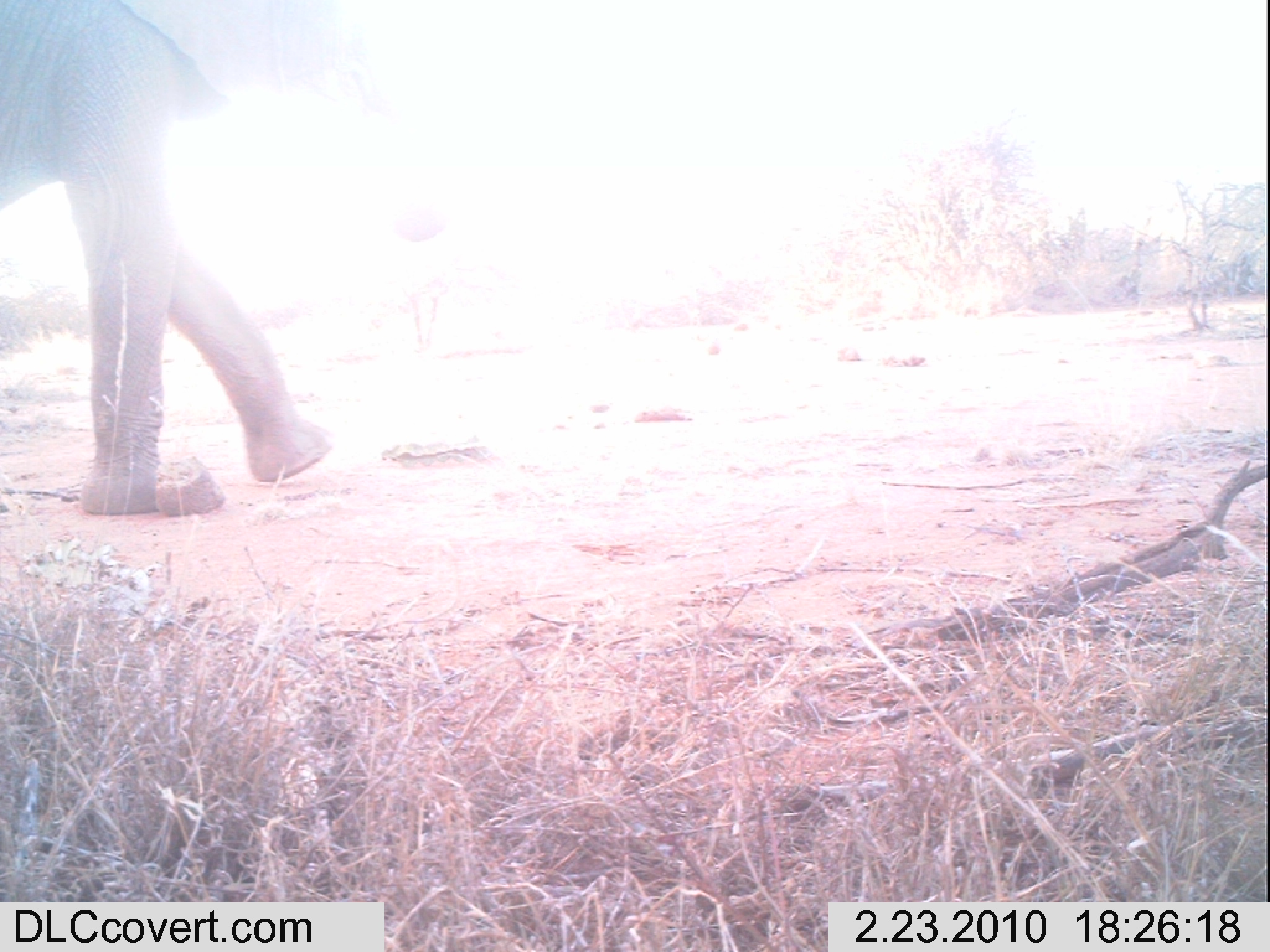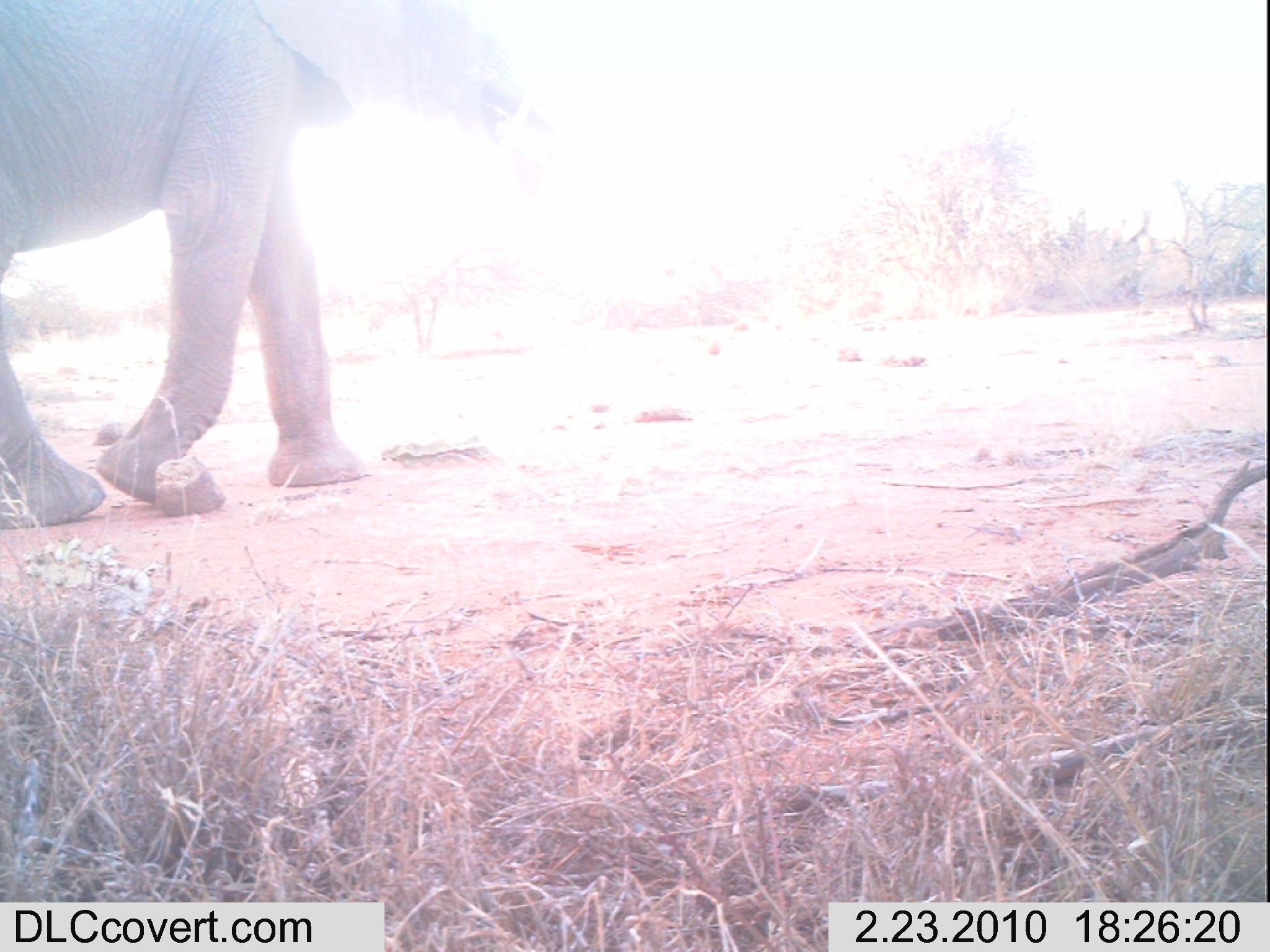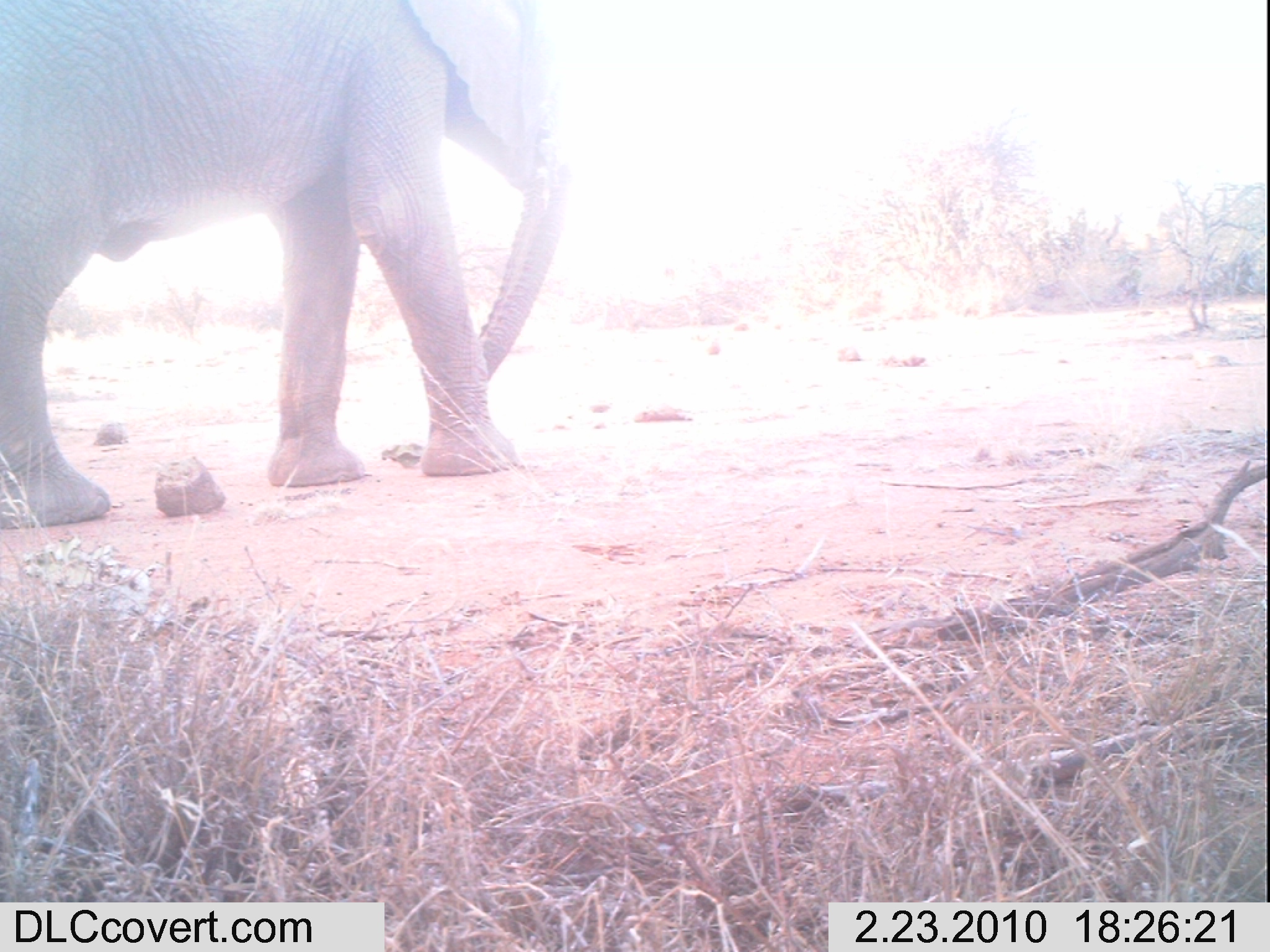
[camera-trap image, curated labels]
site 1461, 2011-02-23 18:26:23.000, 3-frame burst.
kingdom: Animalia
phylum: Chordata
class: Mammalia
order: Proboscidea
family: Elephantidae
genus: Loxodonta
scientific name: Loxodonta africana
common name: african bush elephant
Loxodonta africana (african bush elephant), count 1.